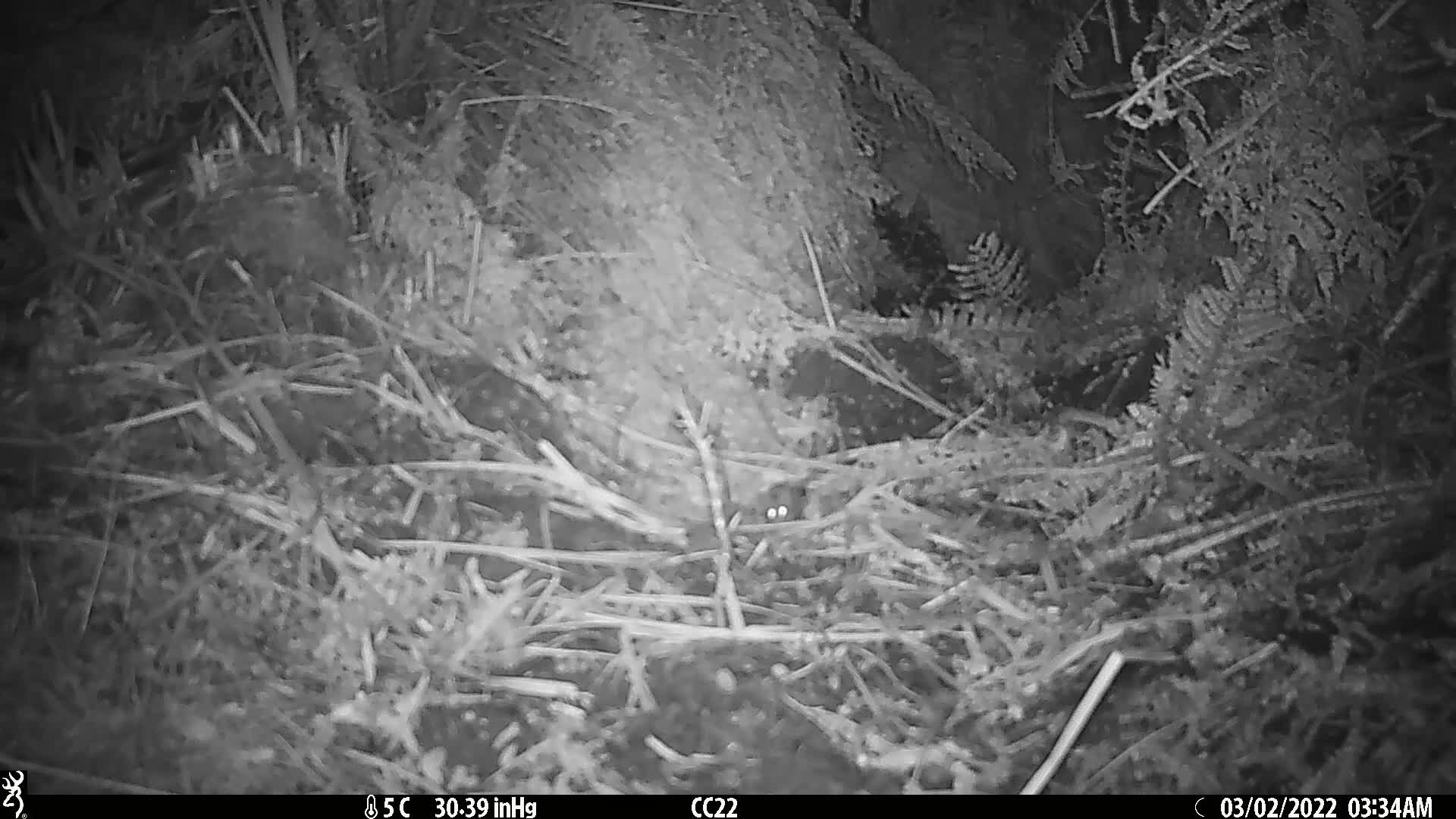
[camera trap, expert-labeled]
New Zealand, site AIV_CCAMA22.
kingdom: Animalia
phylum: Chordata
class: Mammalia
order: Rodentia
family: Muridae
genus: Mus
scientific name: Mus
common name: mouse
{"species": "mouse (Mus)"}